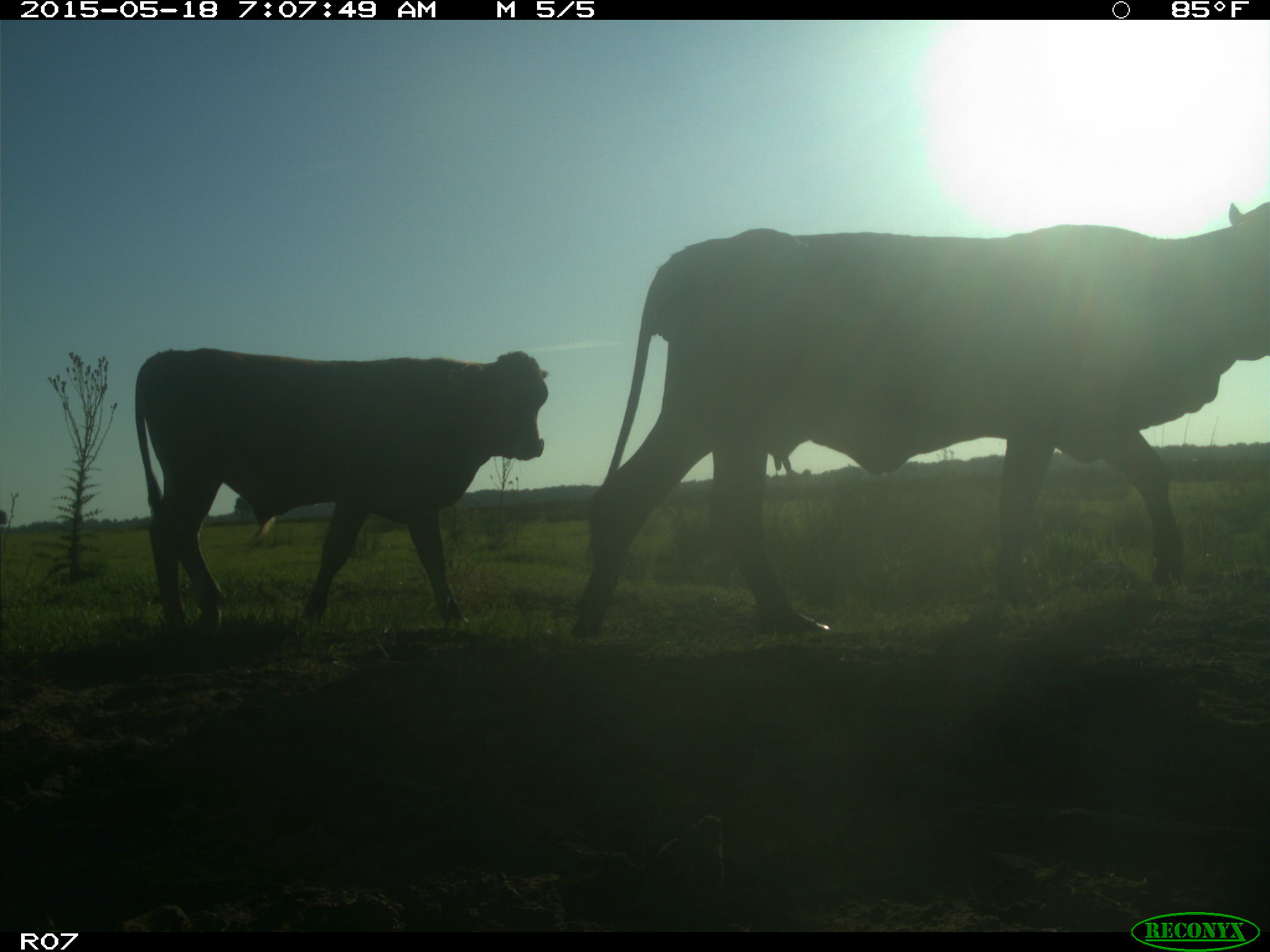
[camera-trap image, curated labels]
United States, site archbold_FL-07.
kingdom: Animalia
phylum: Chordata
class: Mammalia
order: Artiodactyla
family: Bovidae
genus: Bos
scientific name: Bos taurus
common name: domestic cow